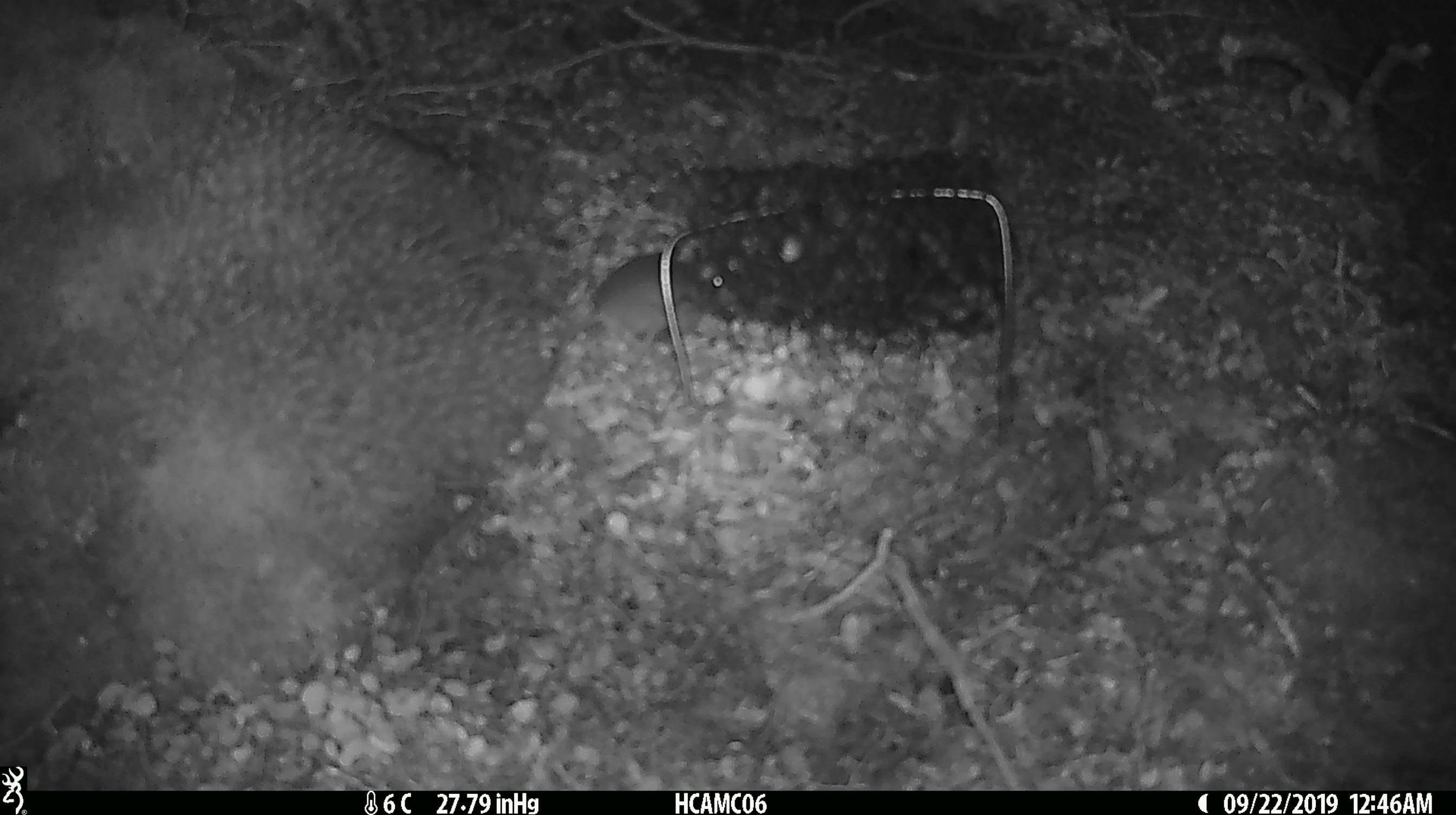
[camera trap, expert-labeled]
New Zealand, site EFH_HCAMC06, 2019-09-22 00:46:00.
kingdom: Animalia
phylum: Chordata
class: Mammalia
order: Rodentia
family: Muridae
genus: Mus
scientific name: Mus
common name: mouse